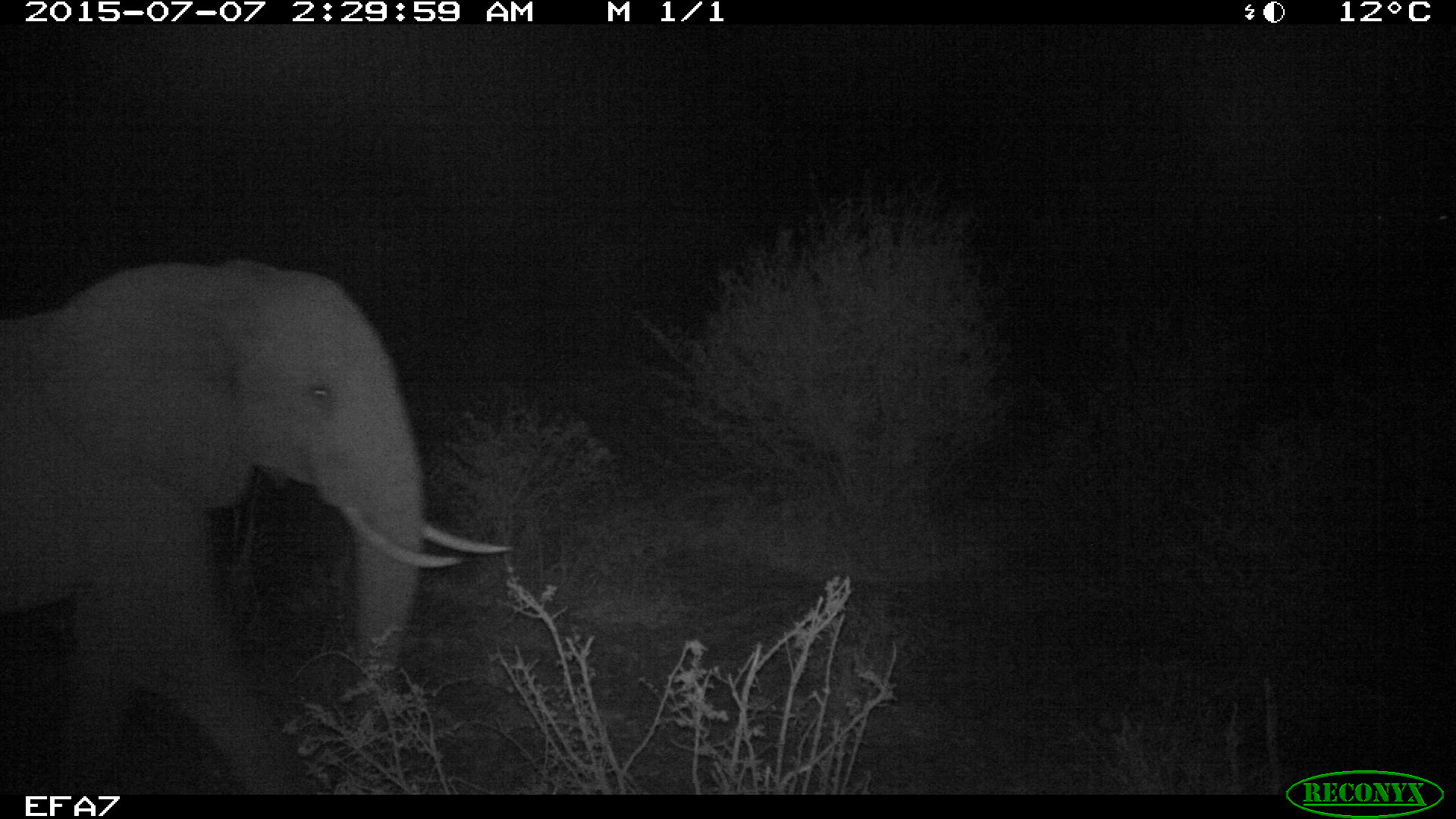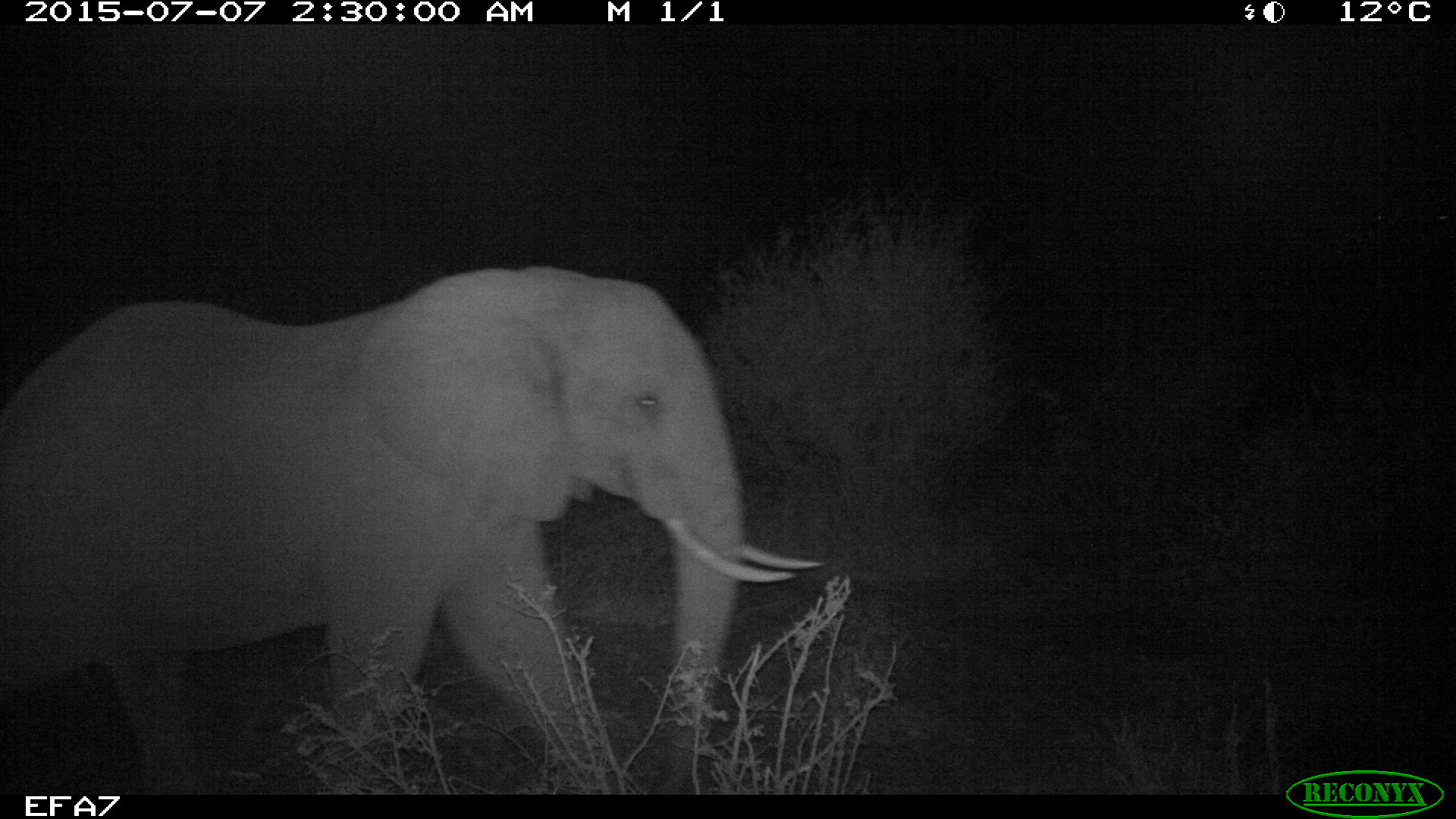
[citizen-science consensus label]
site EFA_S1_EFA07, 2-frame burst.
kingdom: Animalia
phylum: Chordata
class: Mammalia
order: Proboscidea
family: Elephantidae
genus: Loxodonta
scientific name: Loxodonta africana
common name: african bush elephant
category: elephant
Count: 1.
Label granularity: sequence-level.